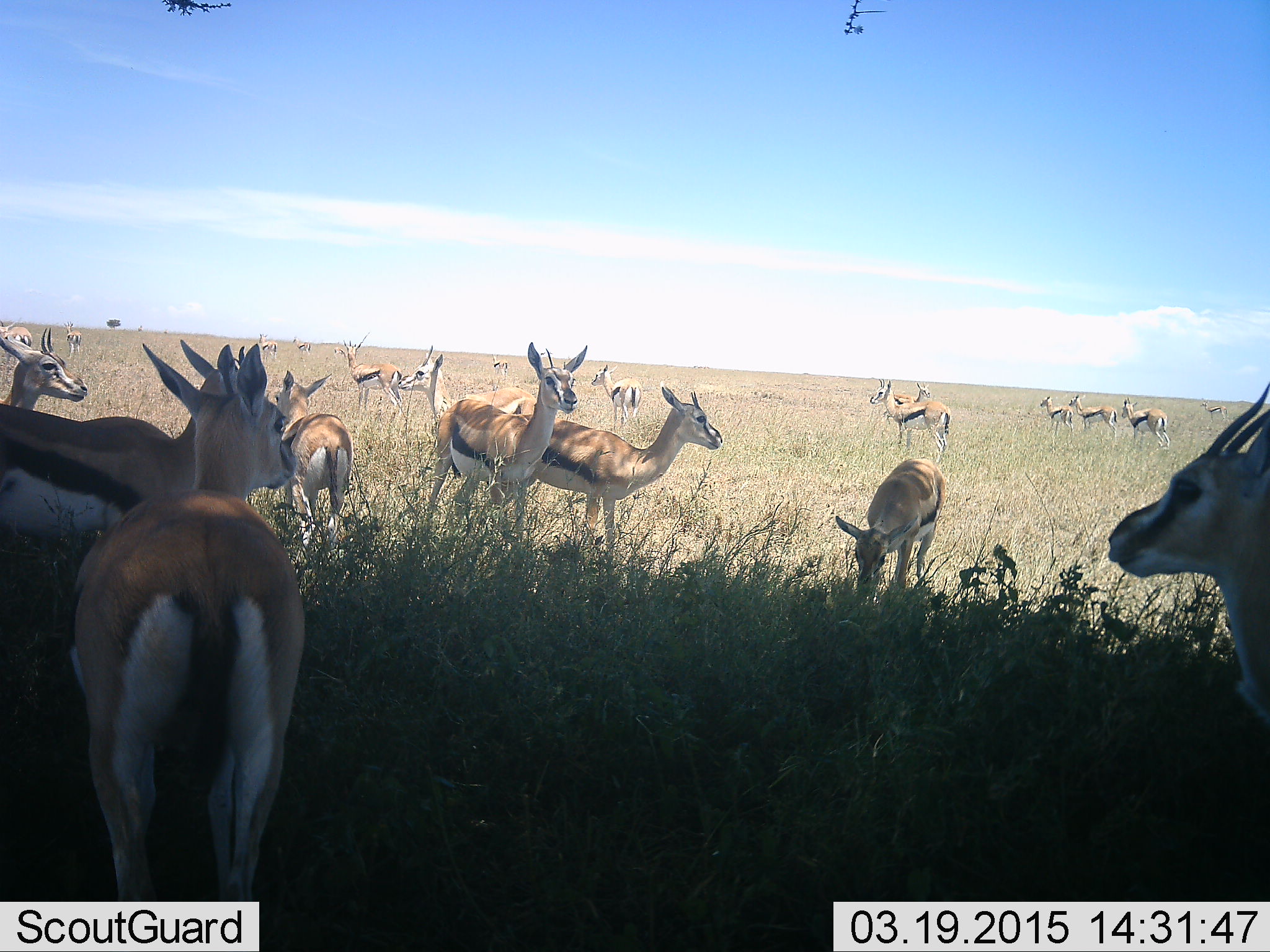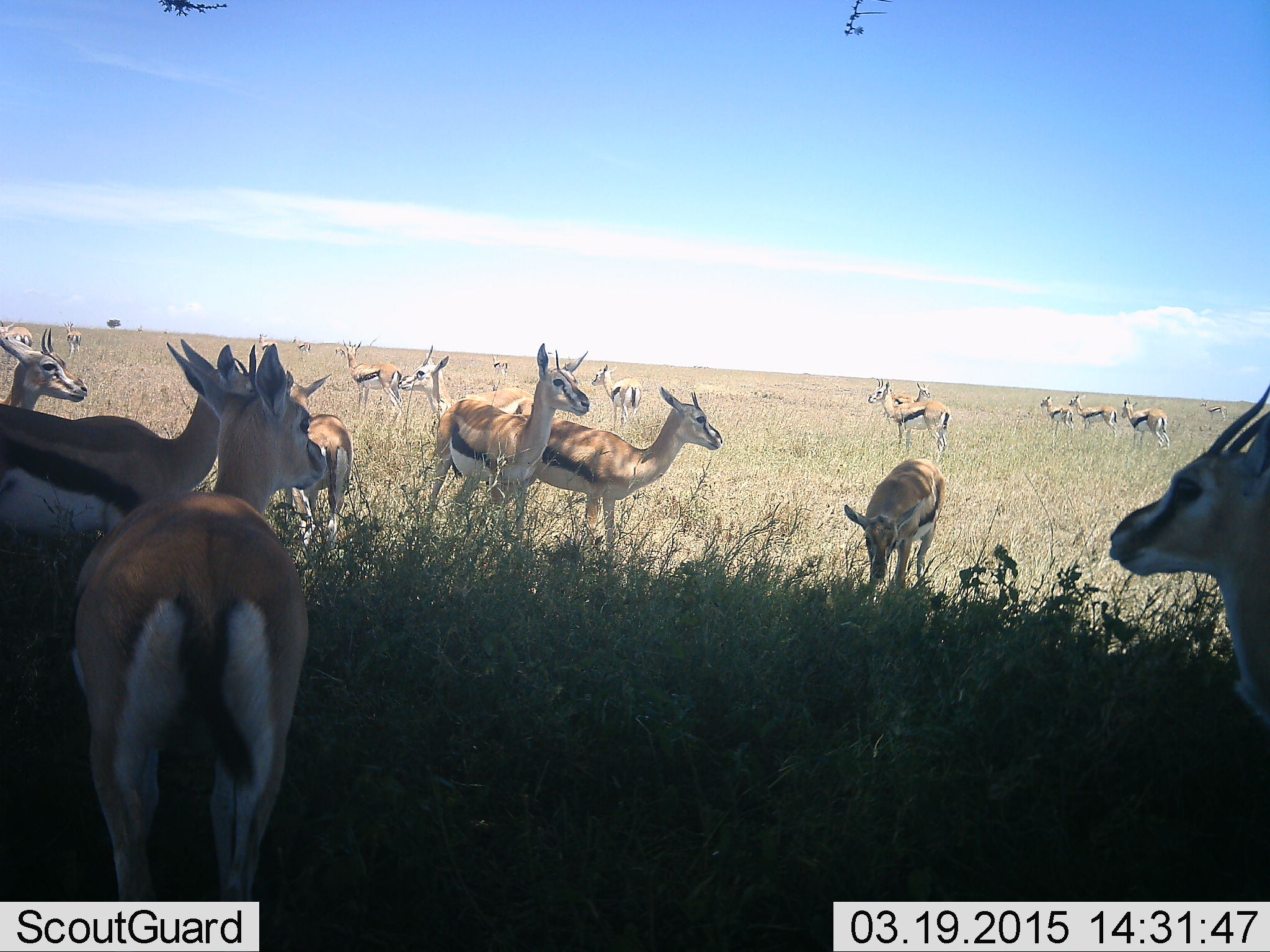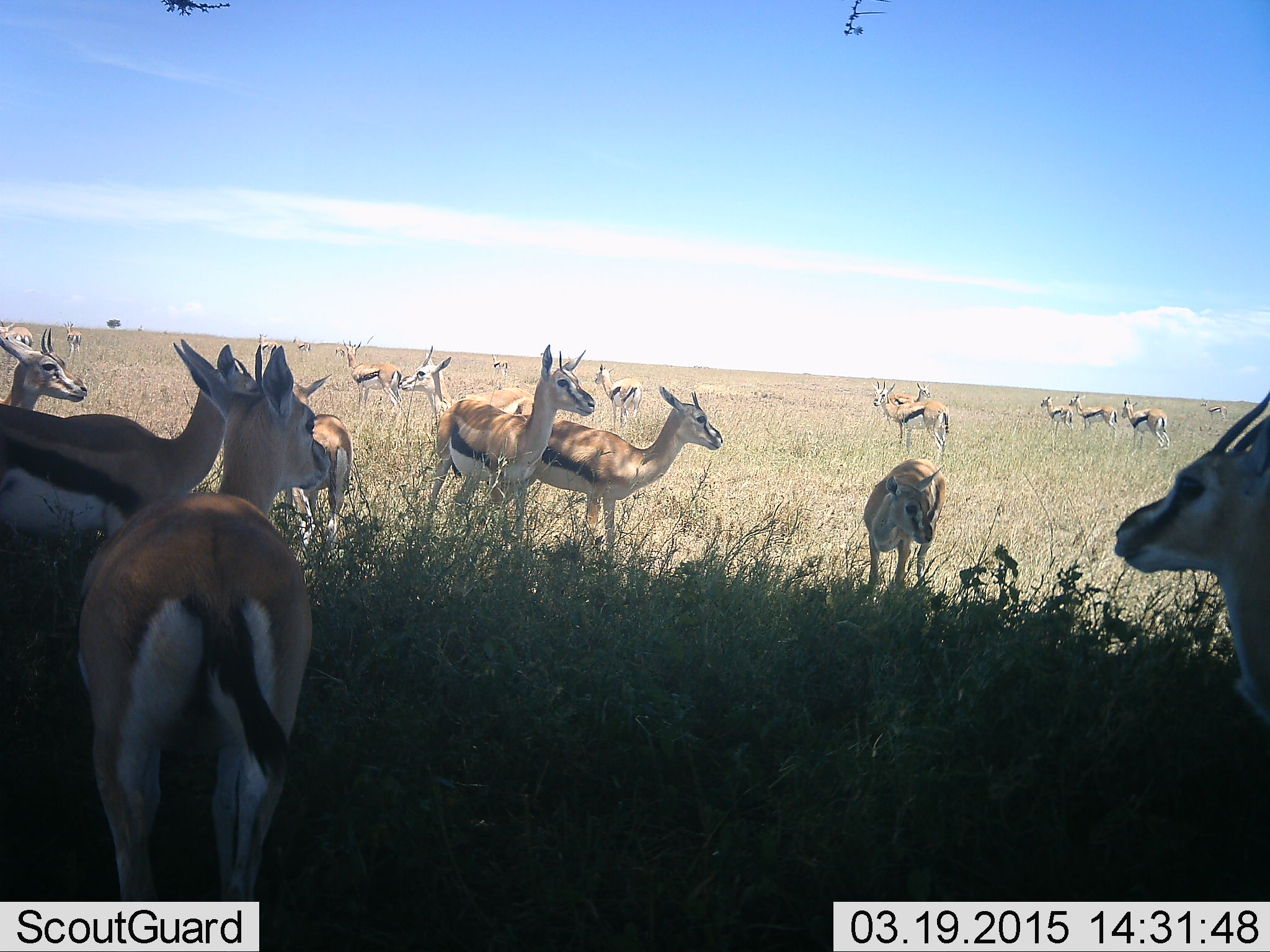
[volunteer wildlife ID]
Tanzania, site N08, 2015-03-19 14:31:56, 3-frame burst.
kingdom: Animalia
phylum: Chordata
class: Mammalia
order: Artiodactyla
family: Bovidae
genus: Eudorcas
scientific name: Eudorcas thomsonii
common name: thomson's gazelle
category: gazellethomsons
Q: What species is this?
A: Gazellethomsons (thomson's gazelle) (Eudorcas thomsonii).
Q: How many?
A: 11-50.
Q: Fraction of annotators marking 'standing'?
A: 90%.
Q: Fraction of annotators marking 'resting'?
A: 10%.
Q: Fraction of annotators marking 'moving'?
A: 10%.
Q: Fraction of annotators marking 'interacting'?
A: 10%.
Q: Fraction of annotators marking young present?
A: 0%.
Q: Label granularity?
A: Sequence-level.